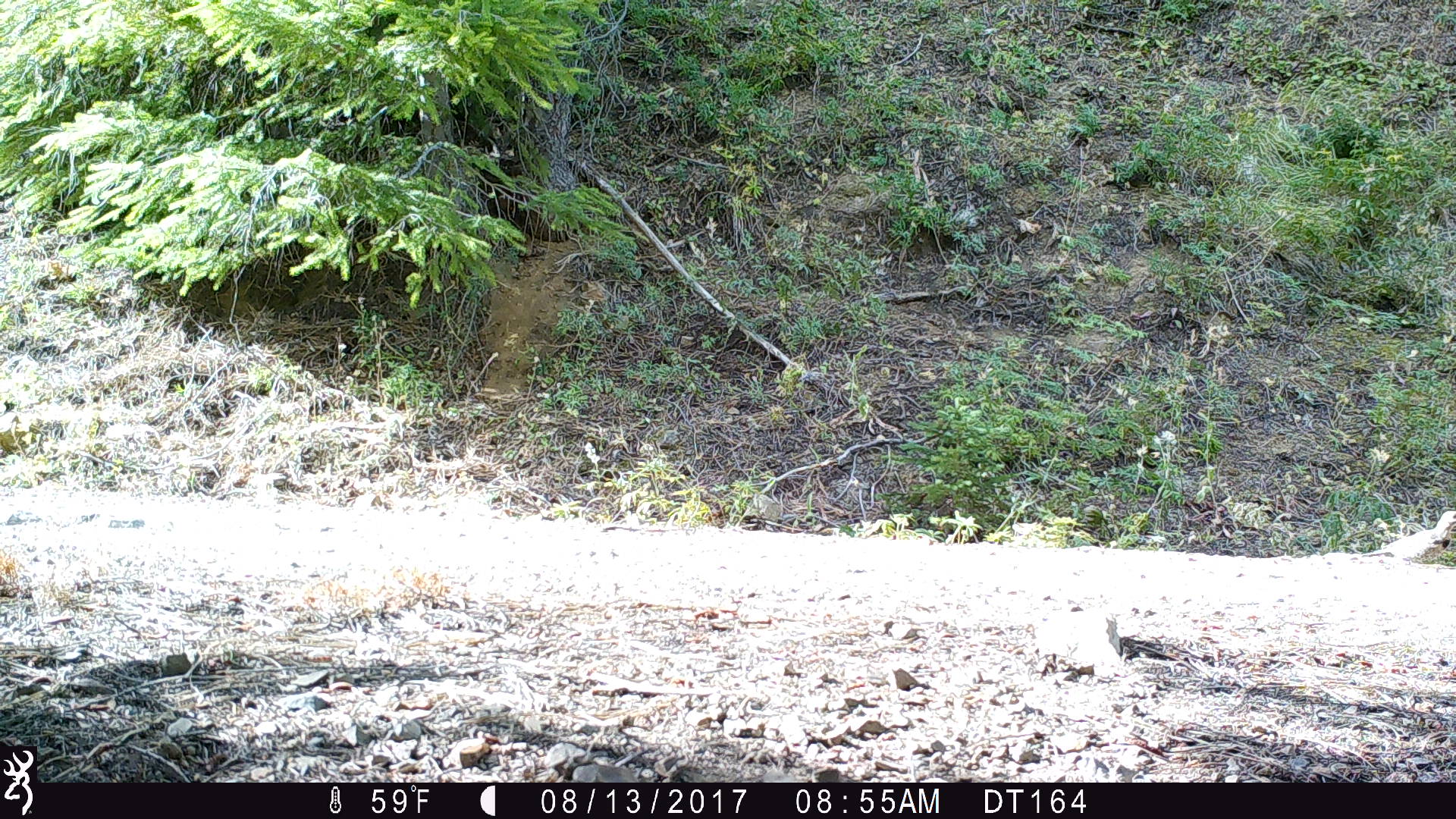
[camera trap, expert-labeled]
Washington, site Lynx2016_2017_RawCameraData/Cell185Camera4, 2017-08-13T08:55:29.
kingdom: Animalia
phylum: Chordata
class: Aves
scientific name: Aves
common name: birds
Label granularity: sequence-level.